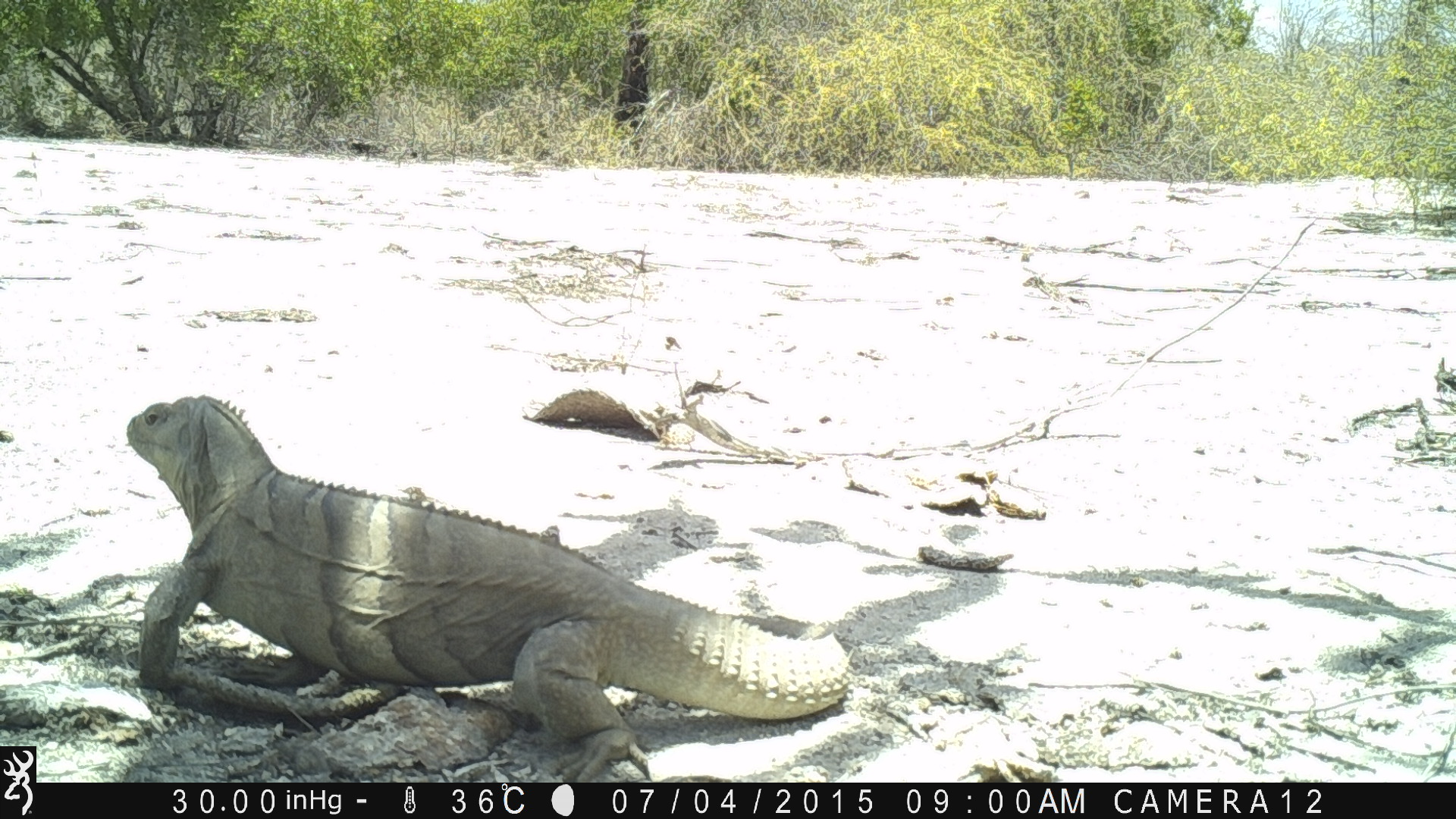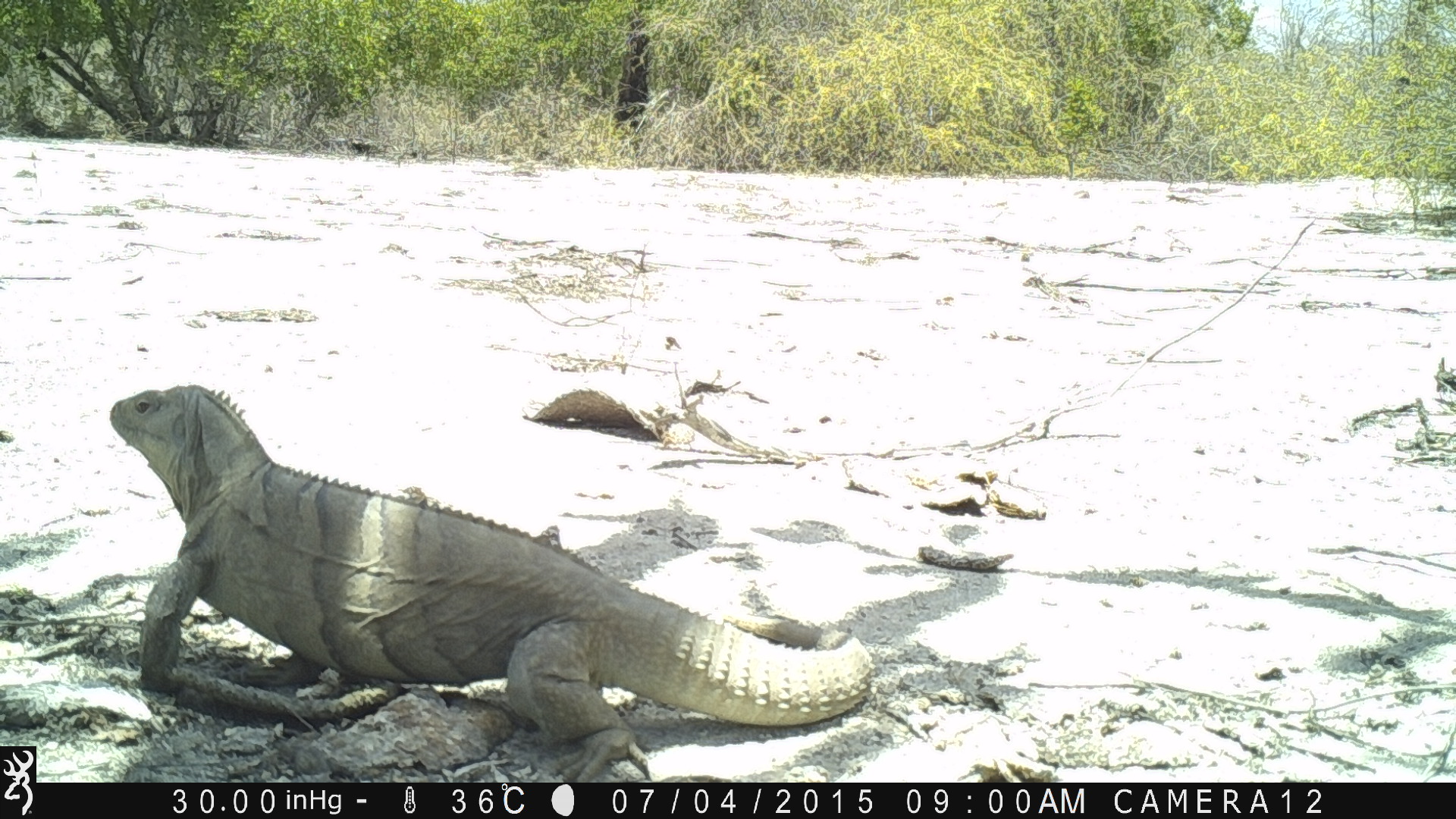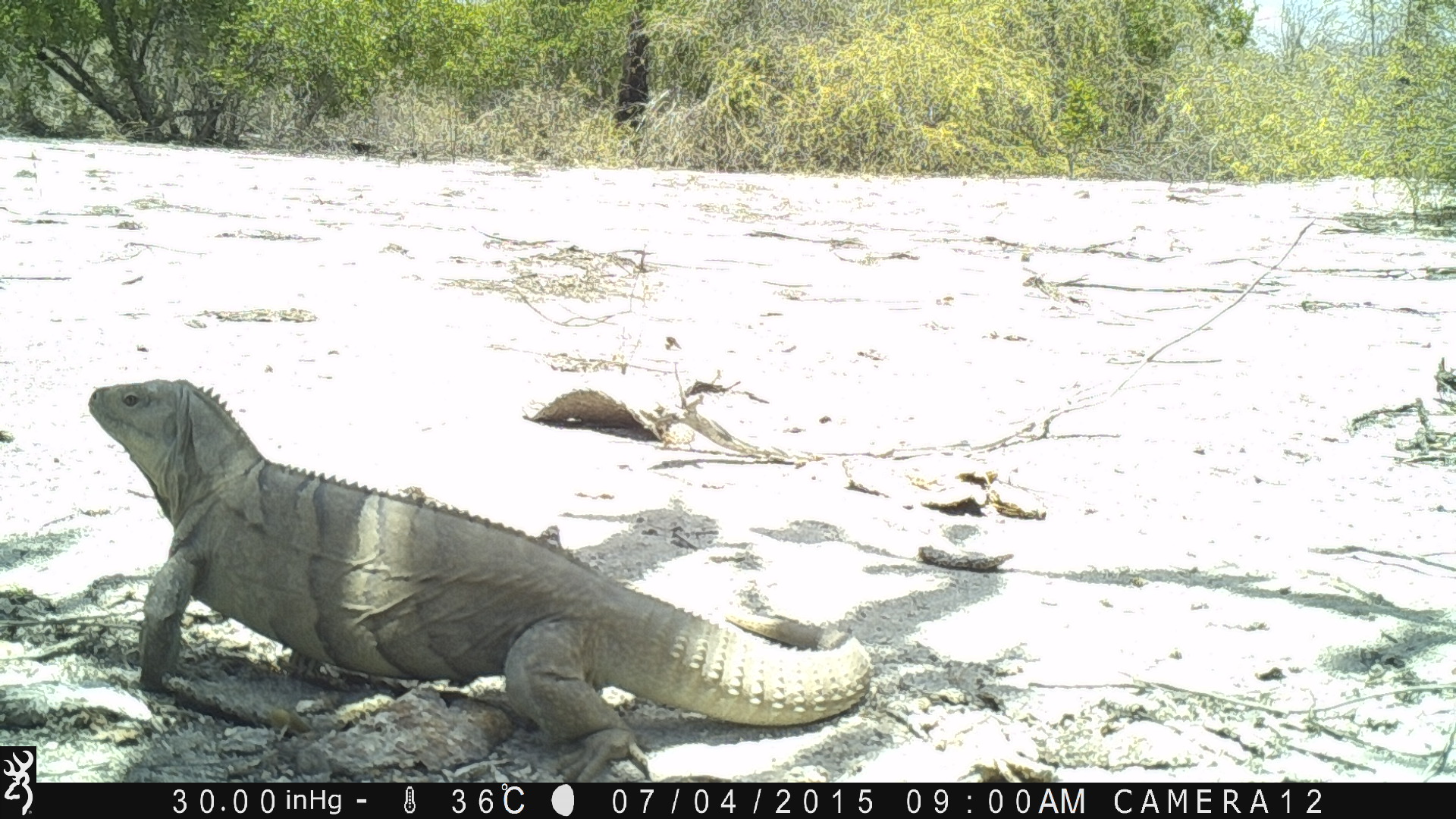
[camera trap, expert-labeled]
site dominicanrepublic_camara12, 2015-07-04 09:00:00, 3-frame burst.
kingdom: Animalia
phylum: Chordata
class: Reptilia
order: Squamata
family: Iguanidae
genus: Iguana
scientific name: Iguana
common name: typical iguanas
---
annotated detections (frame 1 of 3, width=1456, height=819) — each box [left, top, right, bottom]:
iguana: [124, 392, 848, 781]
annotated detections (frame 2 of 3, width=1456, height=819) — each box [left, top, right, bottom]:
iguana: [108, 384, 866, 781]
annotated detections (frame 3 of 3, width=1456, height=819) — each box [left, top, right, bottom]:
iguana: [86, 375, 863, 781]